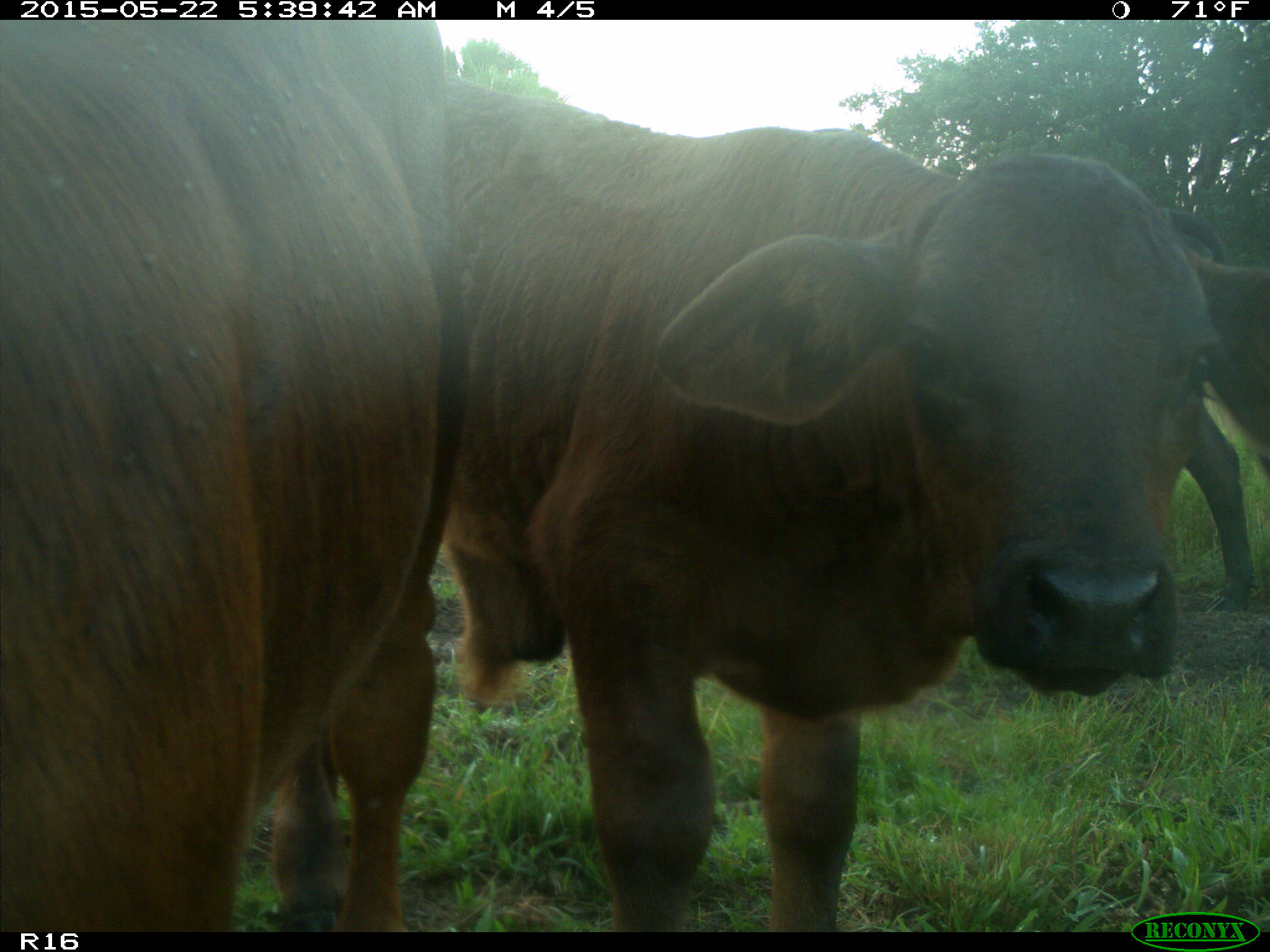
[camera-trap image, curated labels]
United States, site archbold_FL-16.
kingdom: Animalia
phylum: Chordata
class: Mammalia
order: Artiodactyla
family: Bovidae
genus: Bos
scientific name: Bos taurus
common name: domestic cow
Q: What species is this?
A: Bos taurus (domestic cow).